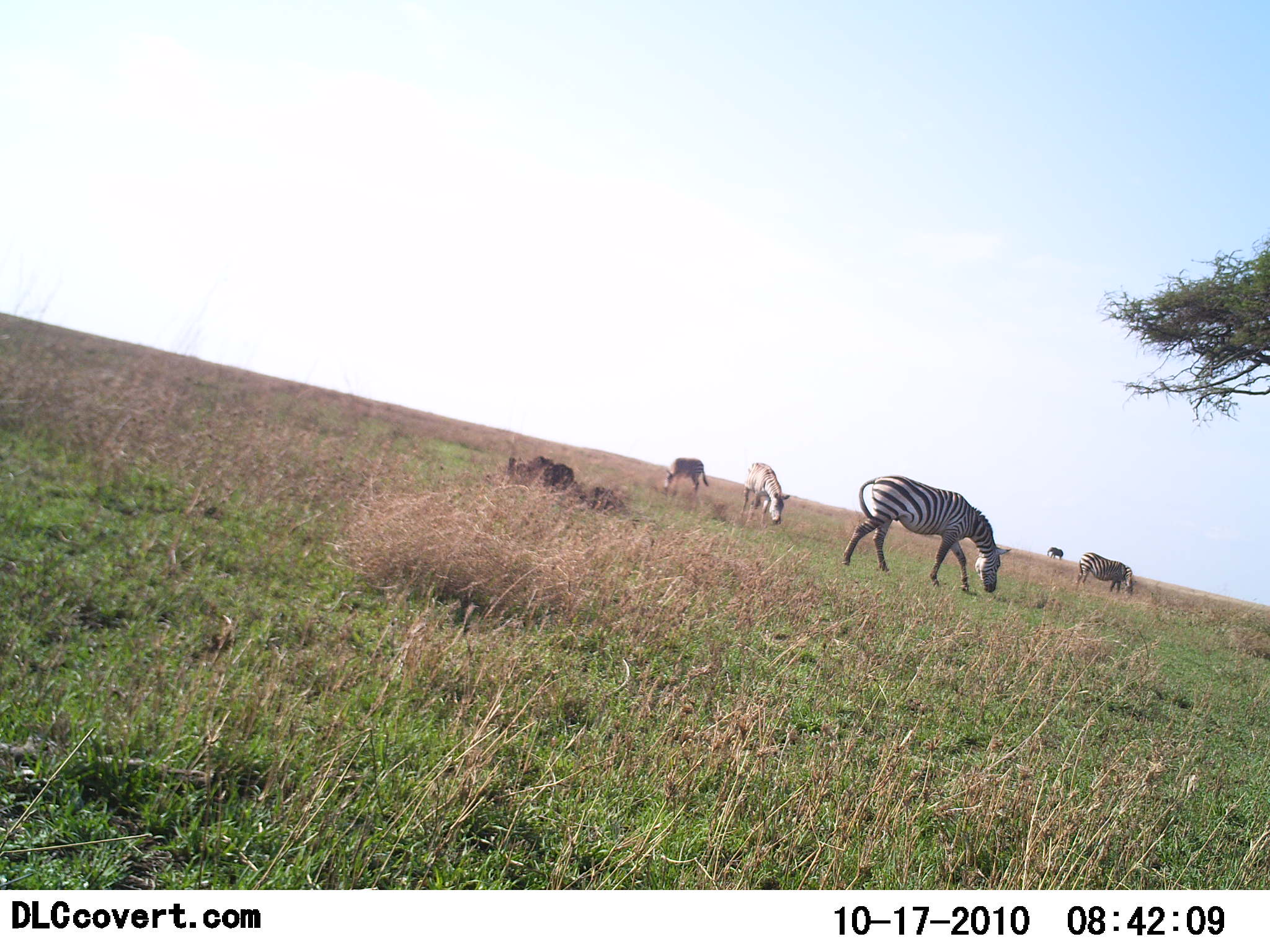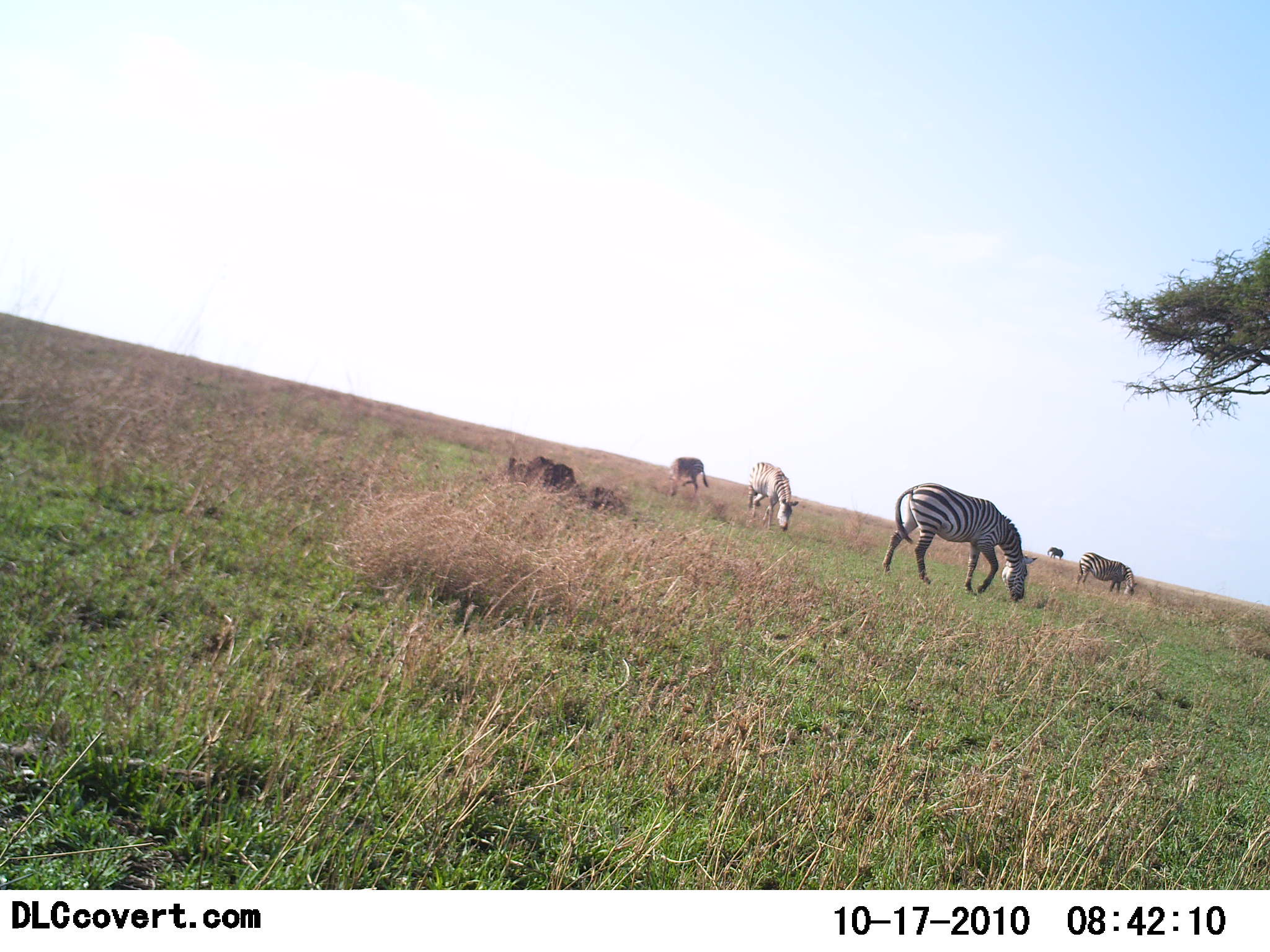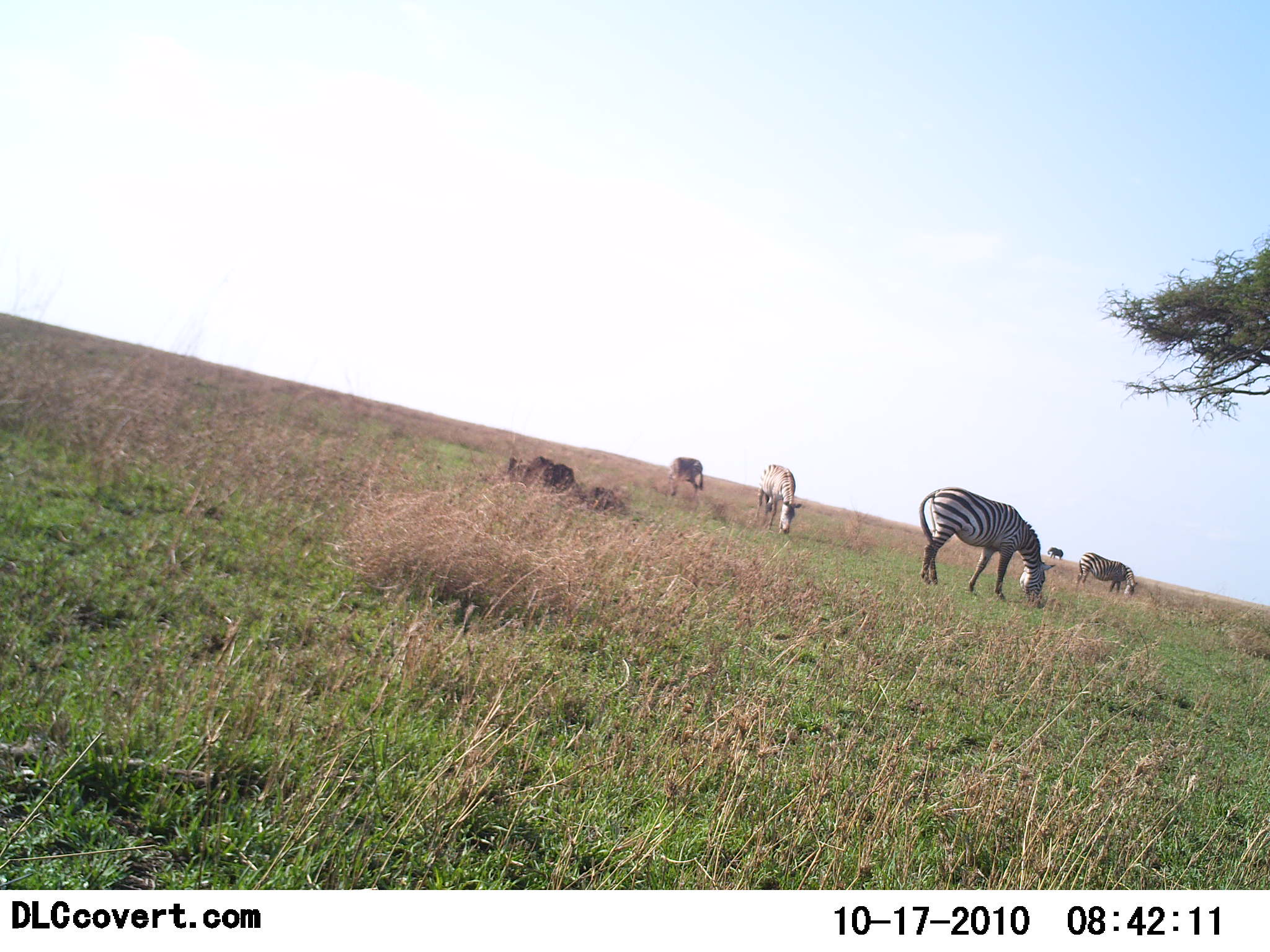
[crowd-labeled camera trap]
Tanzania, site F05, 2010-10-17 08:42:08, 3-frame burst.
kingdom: Animalia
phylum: Chordata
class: Mammalia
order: Perissodactyla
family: Equidae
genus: Equus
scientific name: Equus quagga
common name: plains zebra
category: zebra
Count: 4.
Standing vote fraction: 19%.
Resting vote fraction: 6%.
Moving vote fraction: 19%.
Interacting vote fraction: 0%.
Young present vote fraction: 0%.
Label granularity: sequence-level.